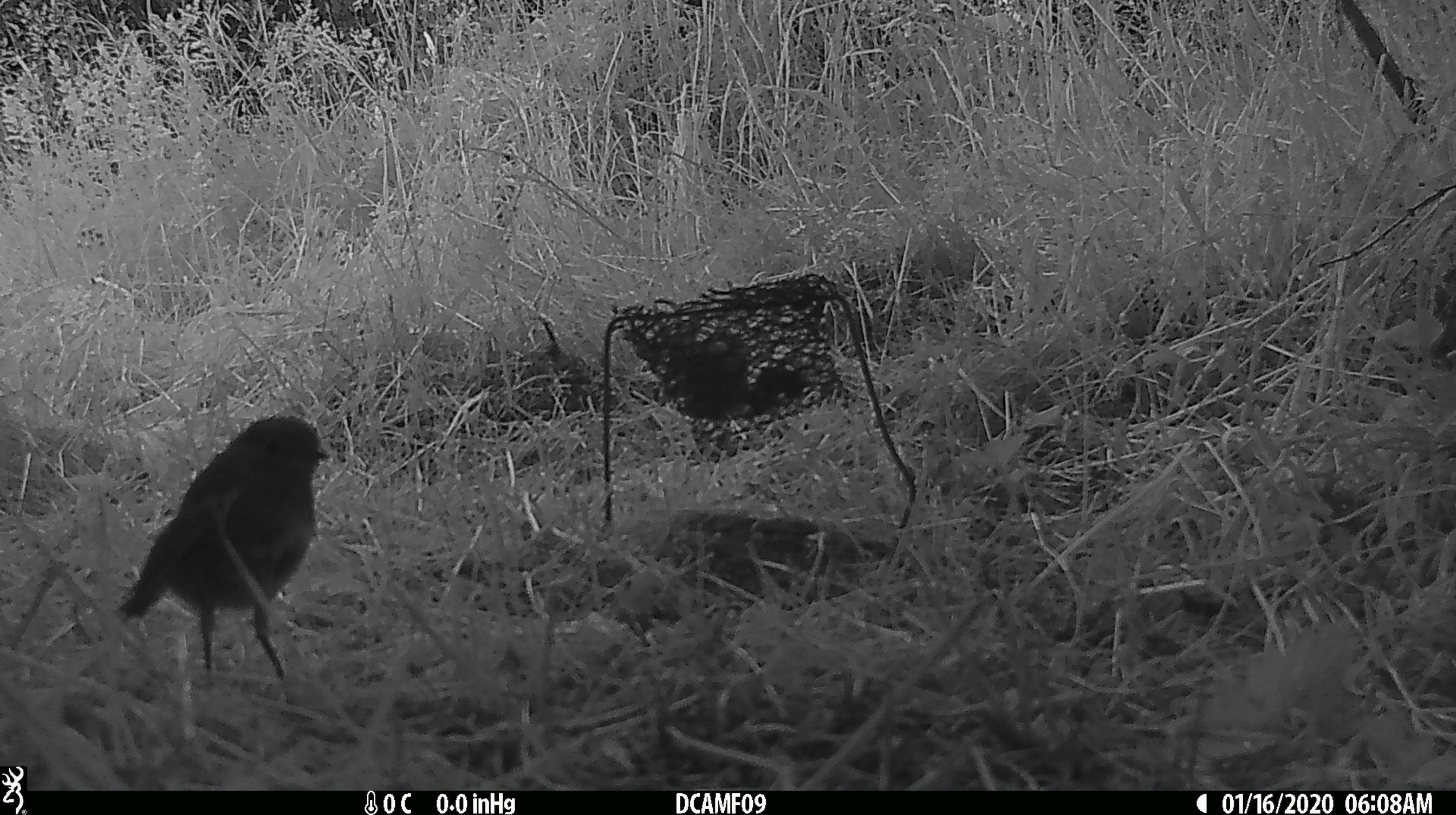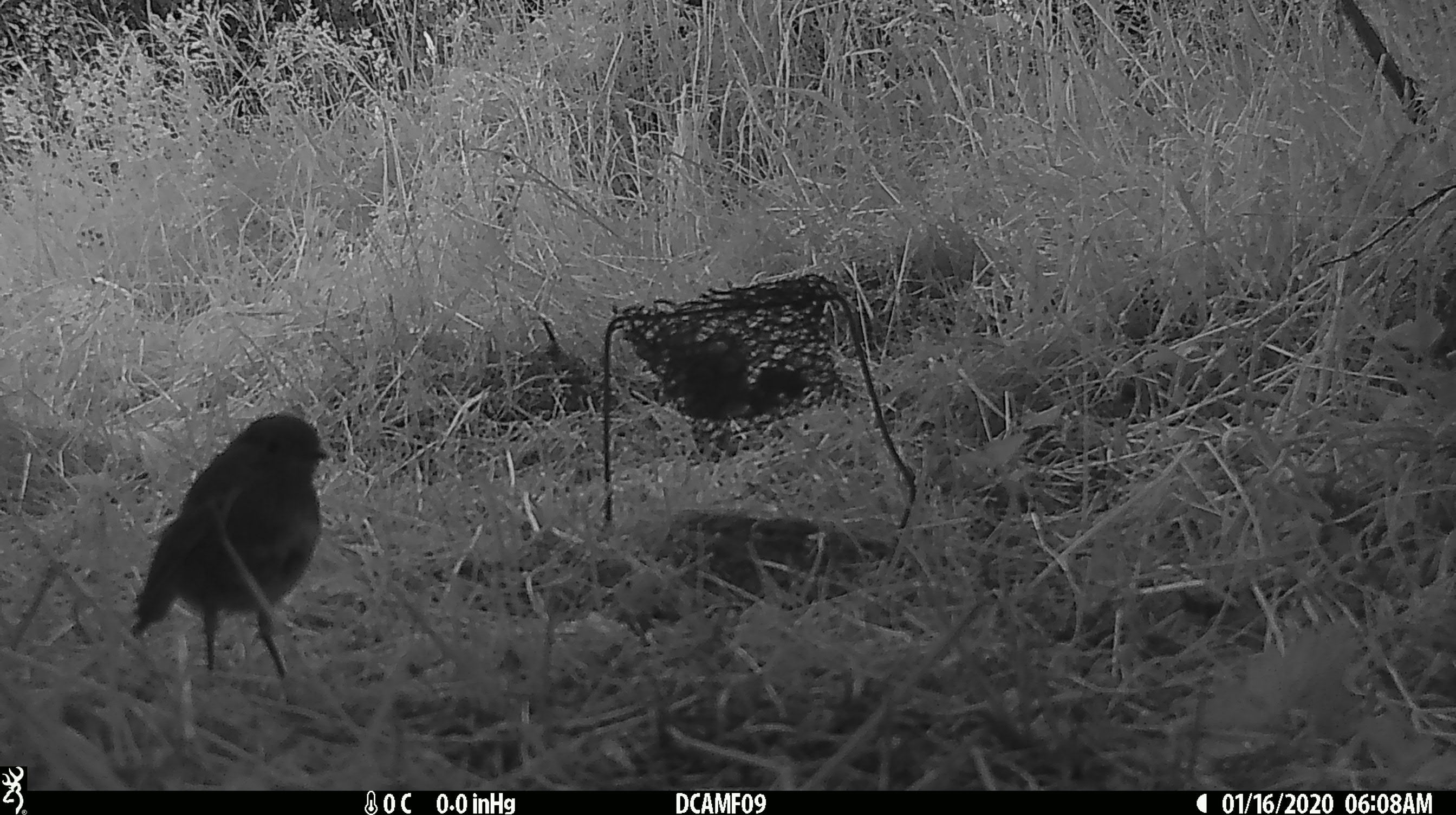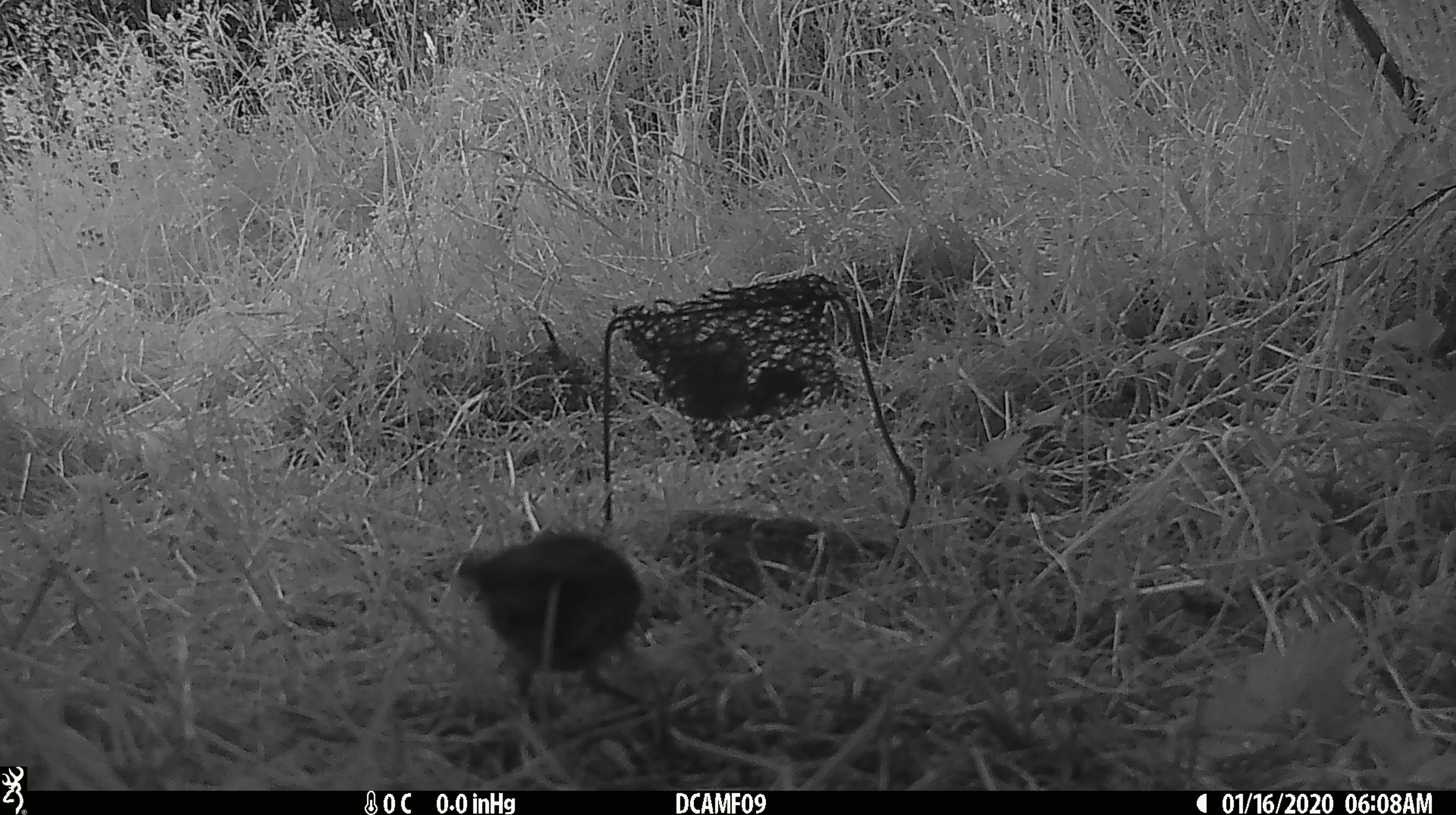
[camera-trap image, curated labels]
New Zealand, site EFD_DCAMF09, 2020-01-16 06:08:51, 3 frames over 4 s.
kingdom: Animalia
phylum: Chordata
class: Aves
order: Passeriformes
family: Petroicidae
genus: Petroica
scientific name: Petroica australis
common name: new zealand robin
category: robin